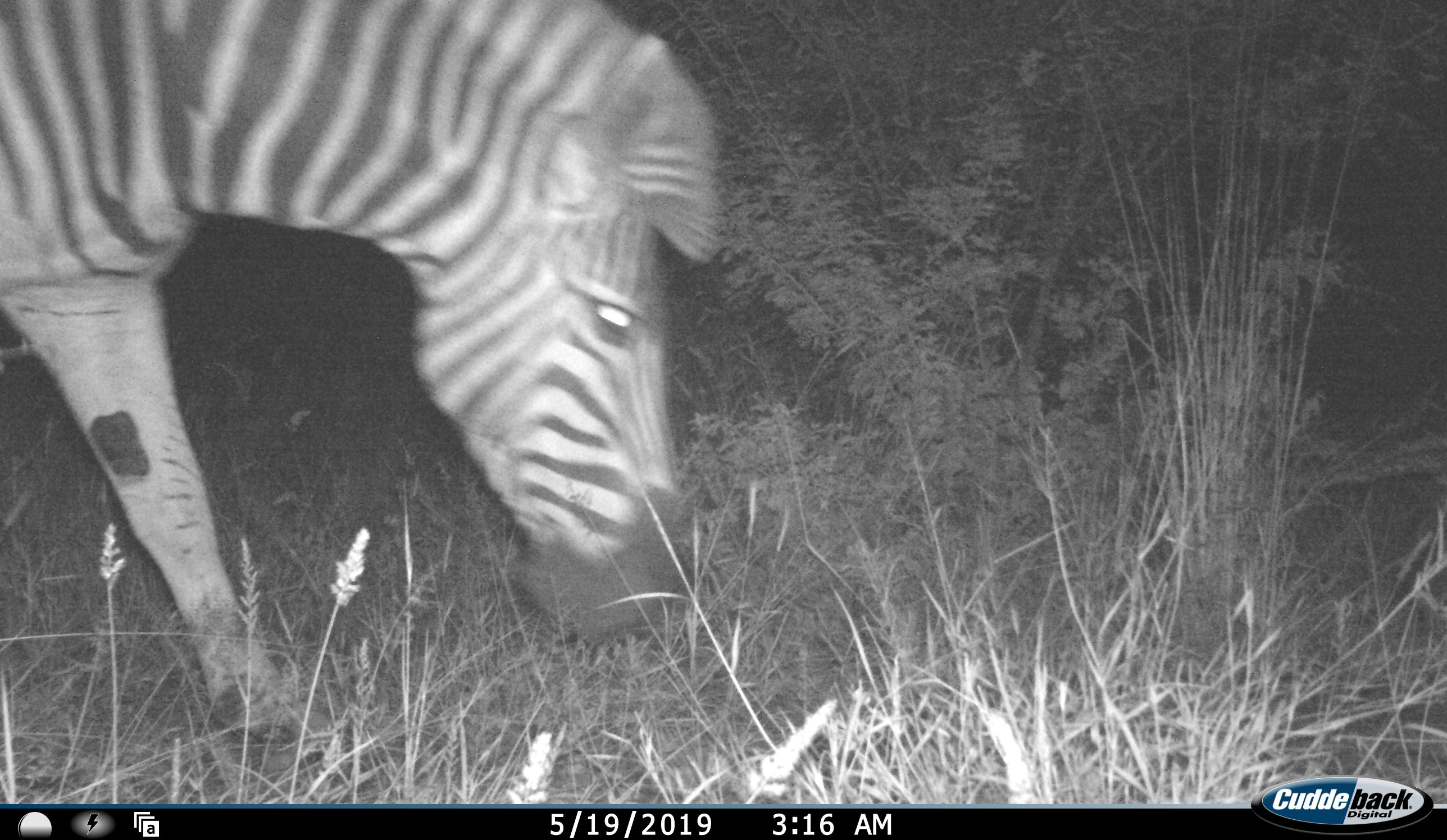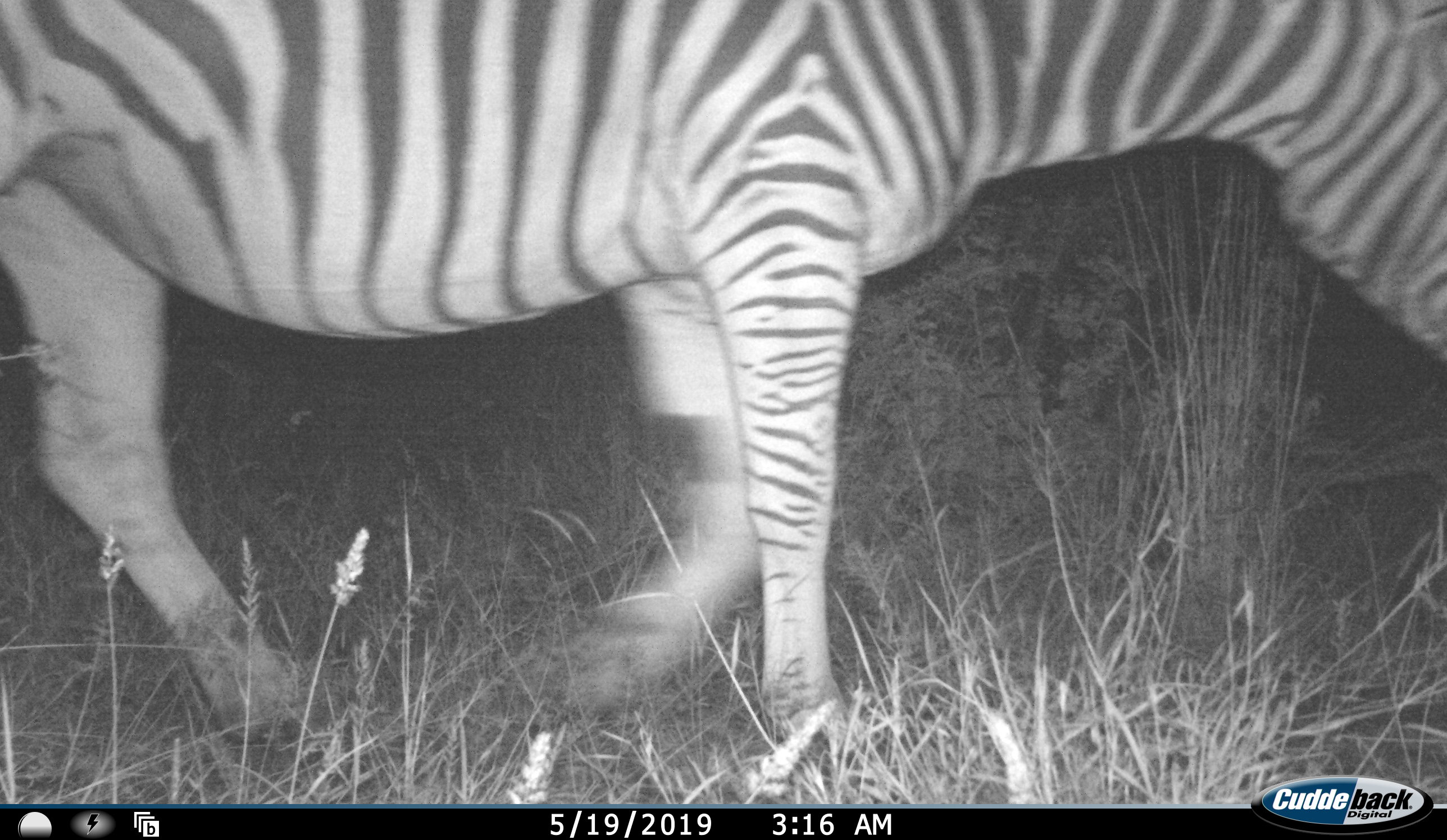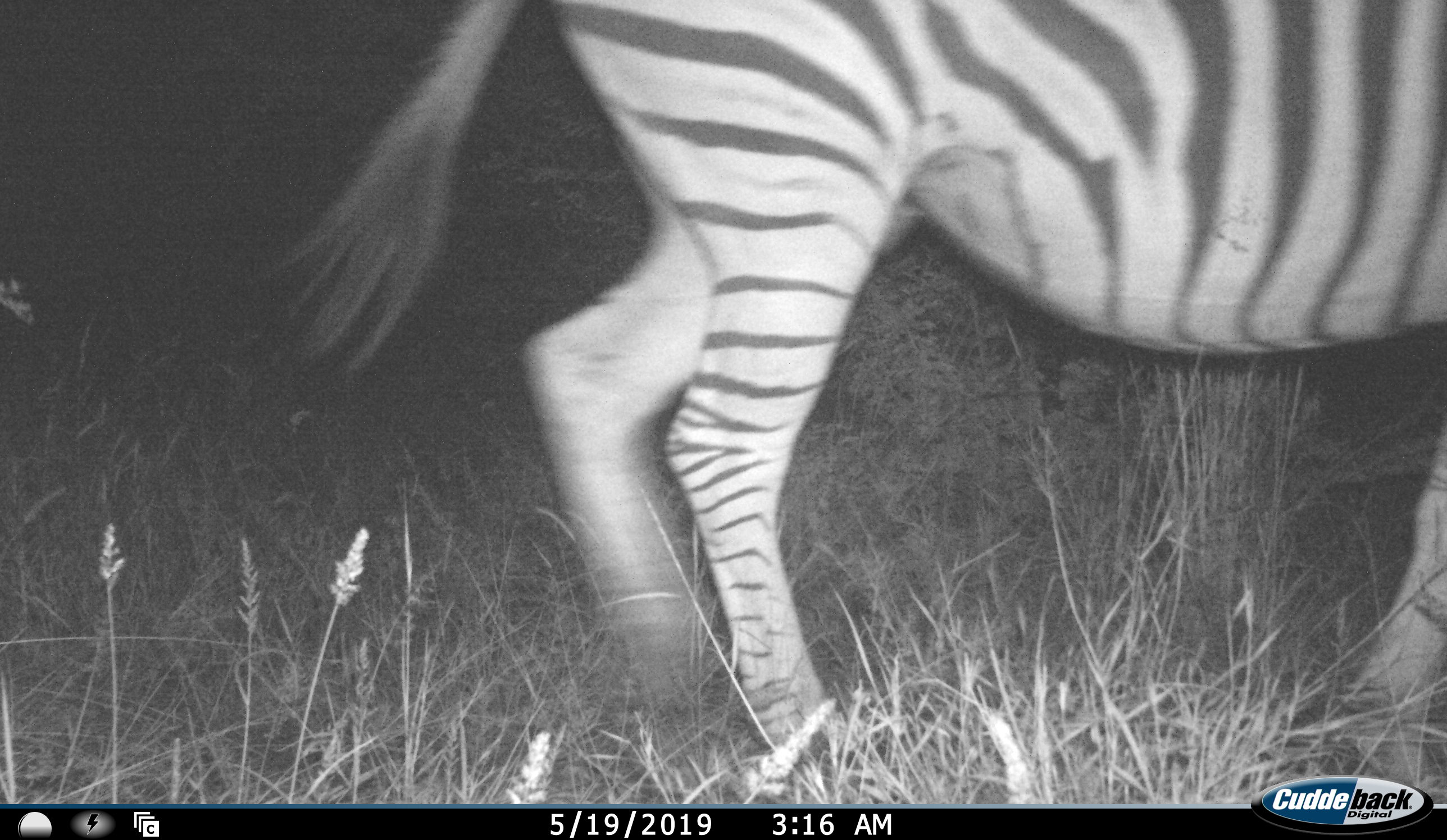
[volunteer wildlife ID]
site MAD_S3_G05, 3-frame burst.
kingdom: Animalia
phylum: Chordata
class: Mammalia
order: Perissodactyla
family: Equidae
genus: Equus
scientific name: Equus quagga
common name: plains zebra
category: zebraplains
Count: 1.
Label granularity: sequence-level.